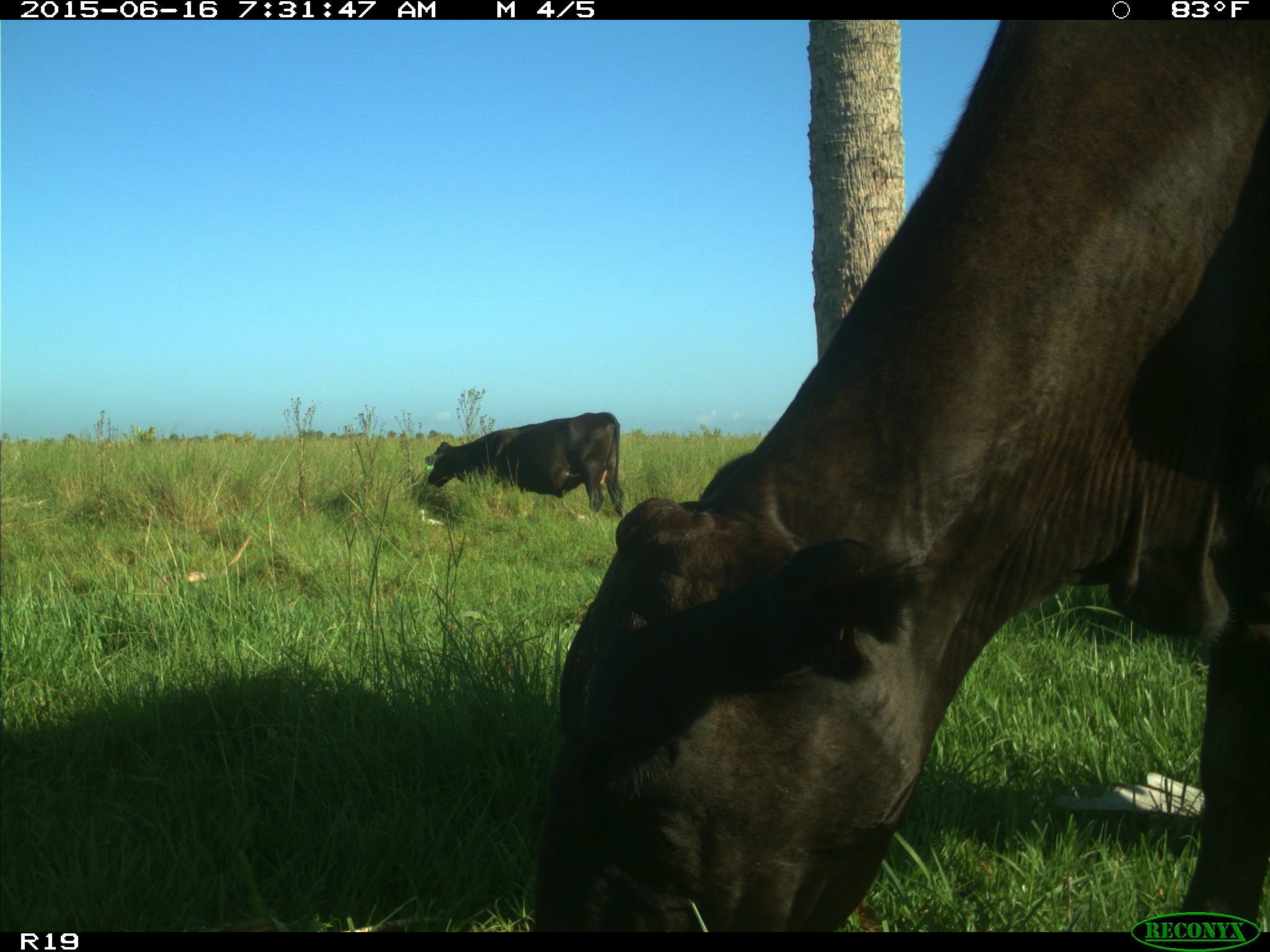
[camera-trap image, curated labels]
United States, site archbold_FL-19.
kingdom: Animalia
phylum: Chordata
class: Mammalia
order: Artiodactyla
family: Bovidae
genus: Bos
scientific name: Bos taurus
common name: domestic cow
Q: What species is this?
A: Bos taurus (domestic cow).